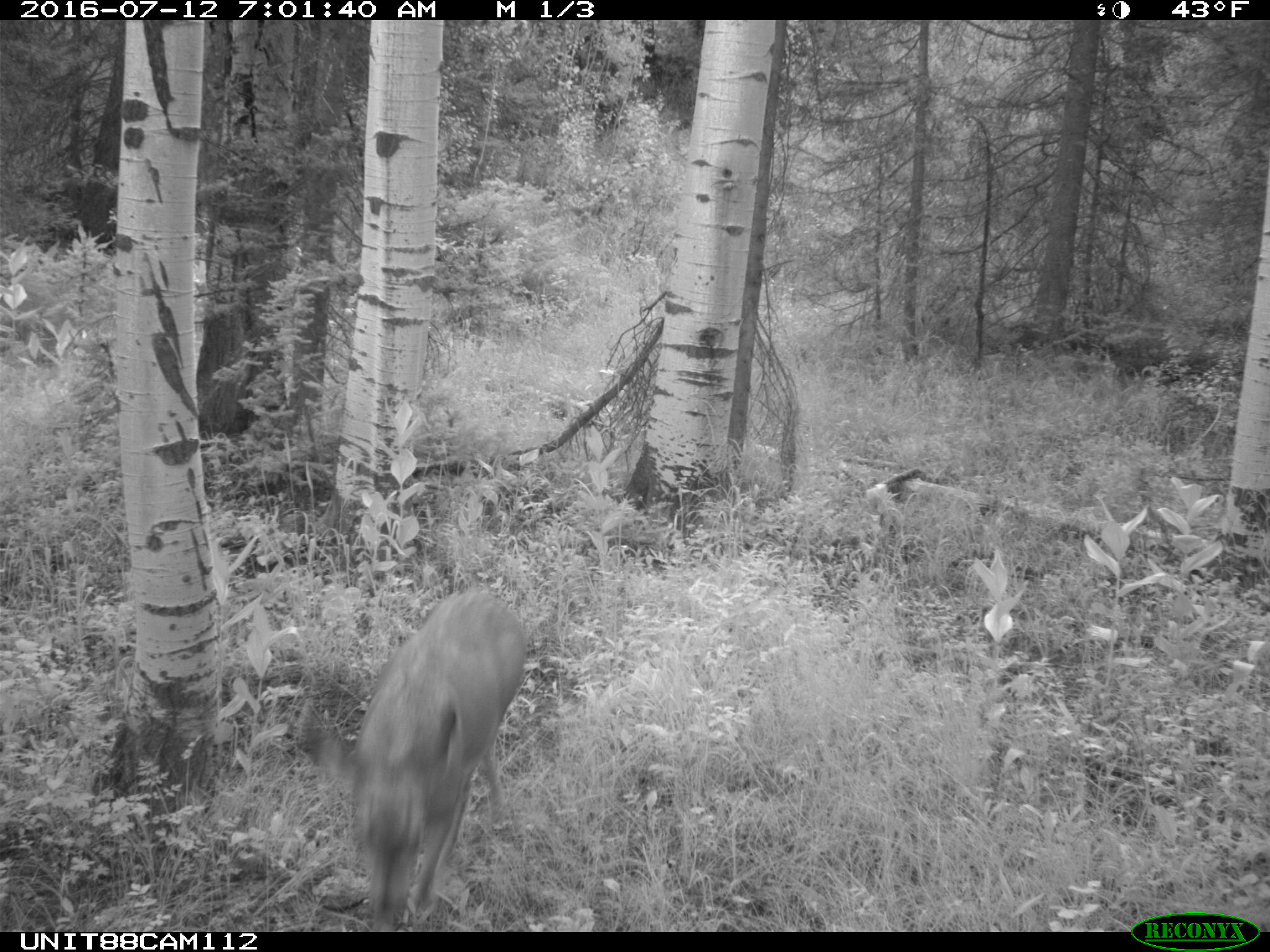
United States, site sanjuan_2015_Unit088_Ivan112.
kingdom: Animalia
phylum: Chordata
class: Mammalia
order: Artiodactyla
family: Cervidae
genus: Odocoileus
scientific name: Odocoileus hemionus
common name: mule deer